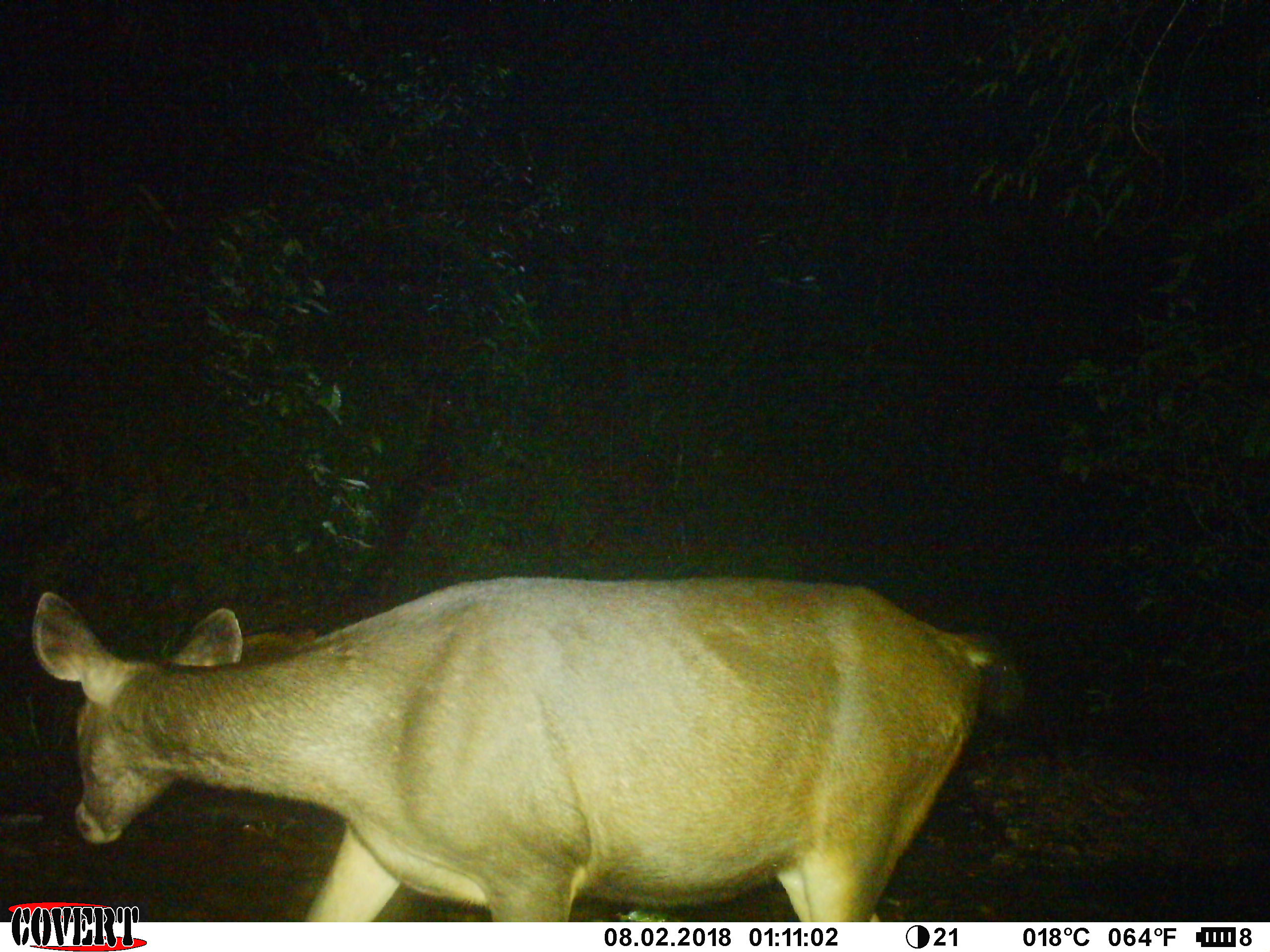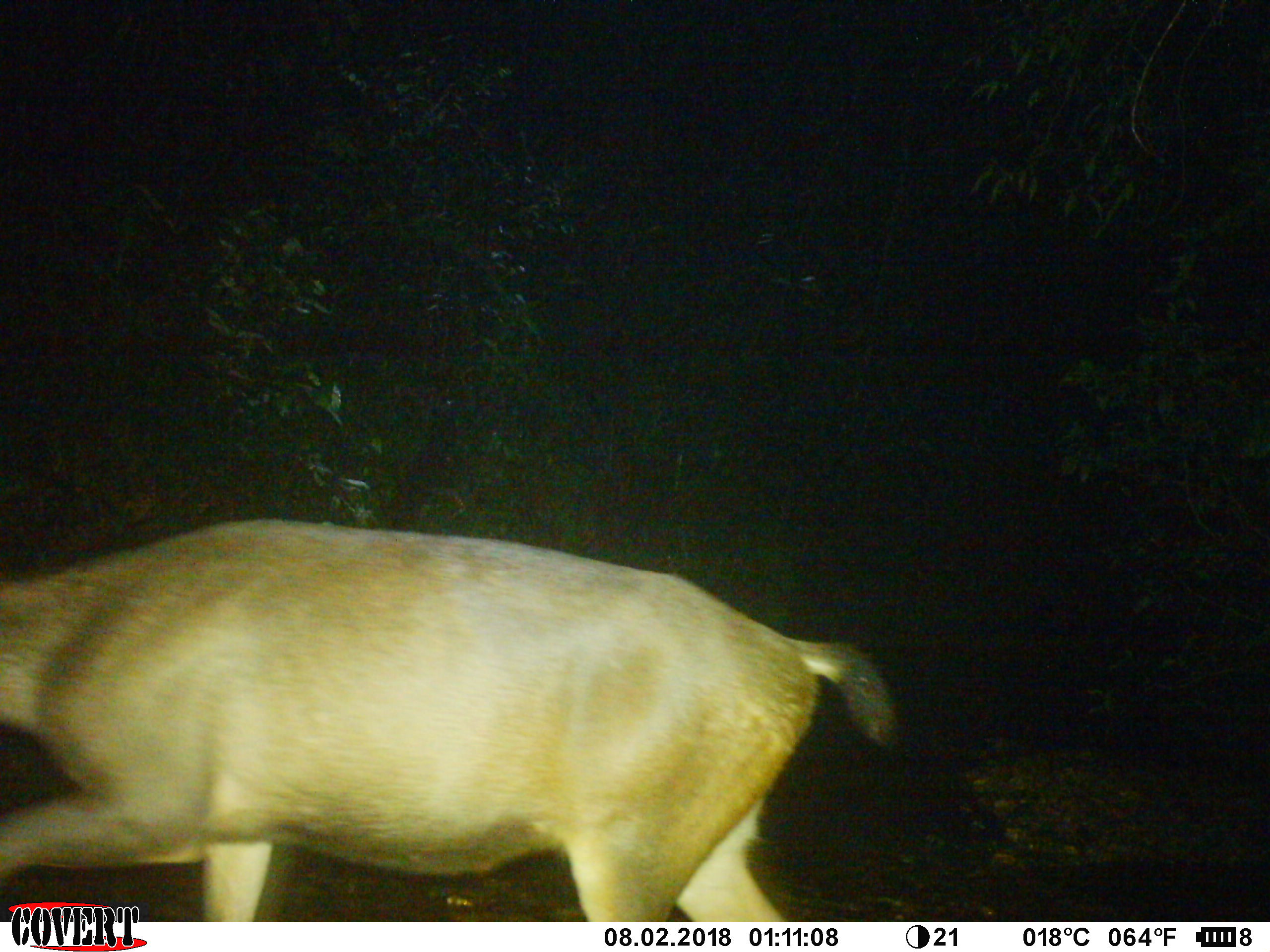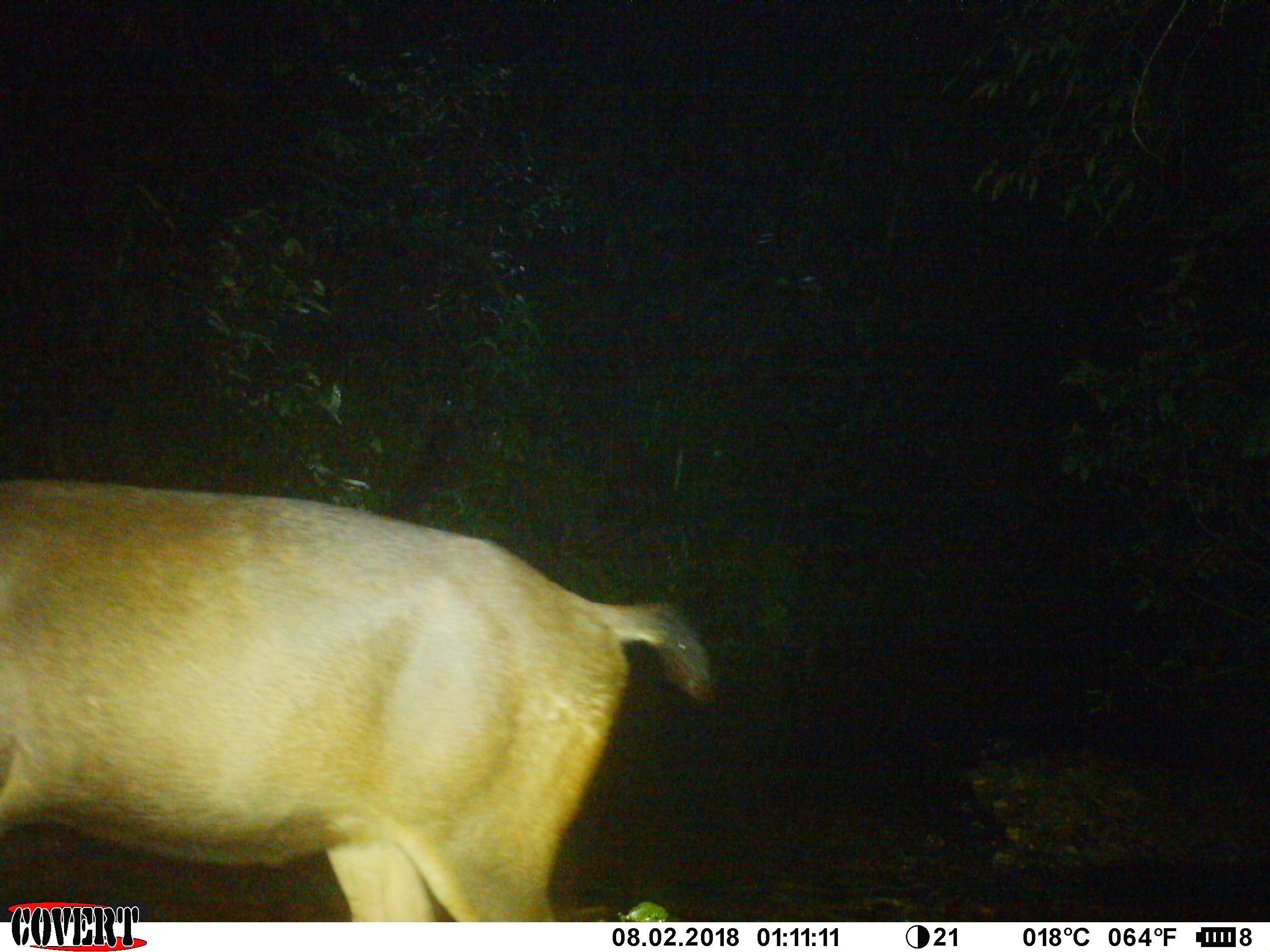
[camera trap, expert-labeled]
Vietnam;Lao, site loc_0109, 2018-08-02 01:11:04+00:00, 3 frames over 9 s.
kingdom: Animalia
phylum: Chordata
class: Mammalia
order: Artiodactyla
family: Cervidae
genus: Rusa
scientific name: Rusa unicolor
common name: sambar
Sambar (Rusa unicolor). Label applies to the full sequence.